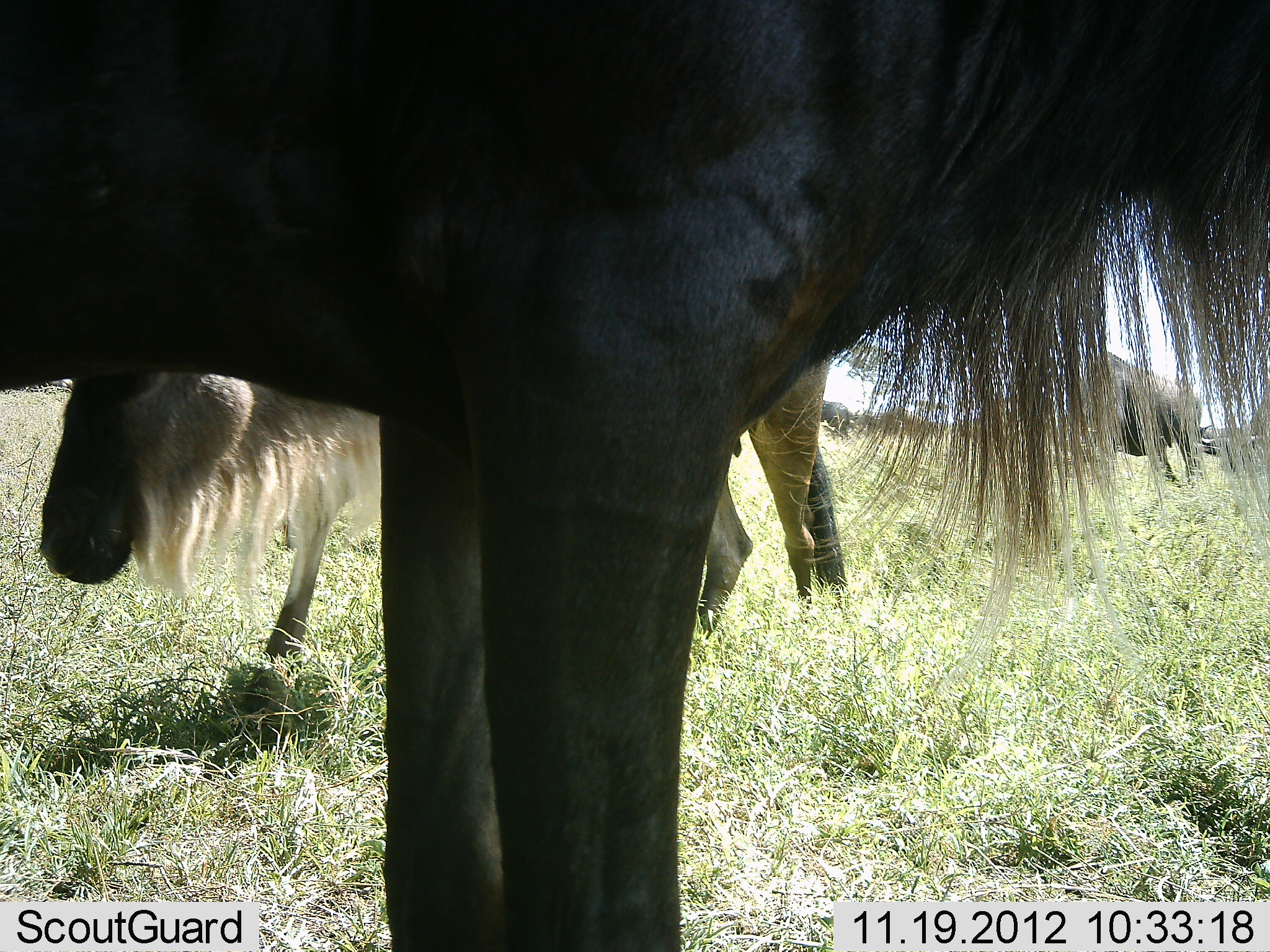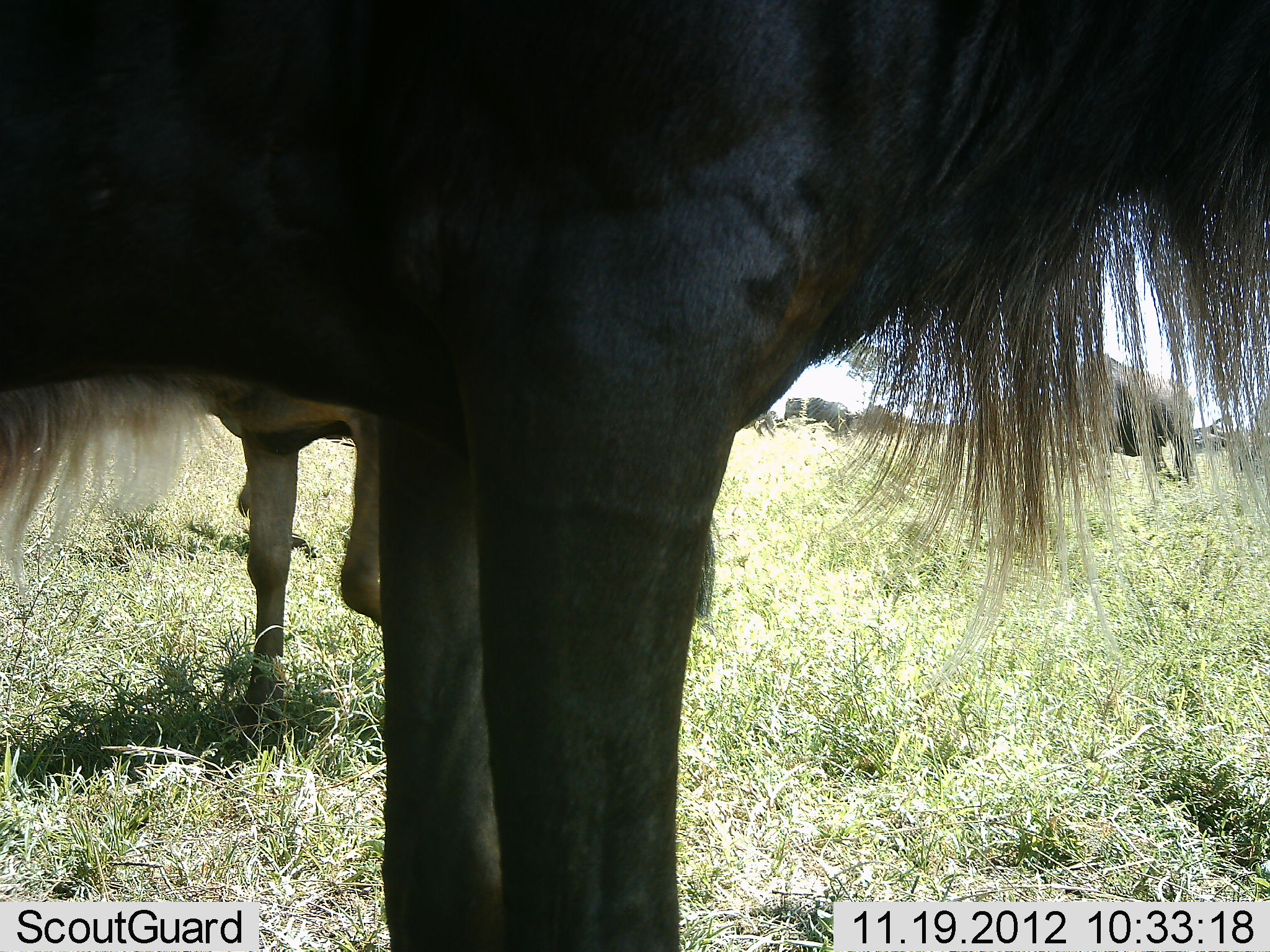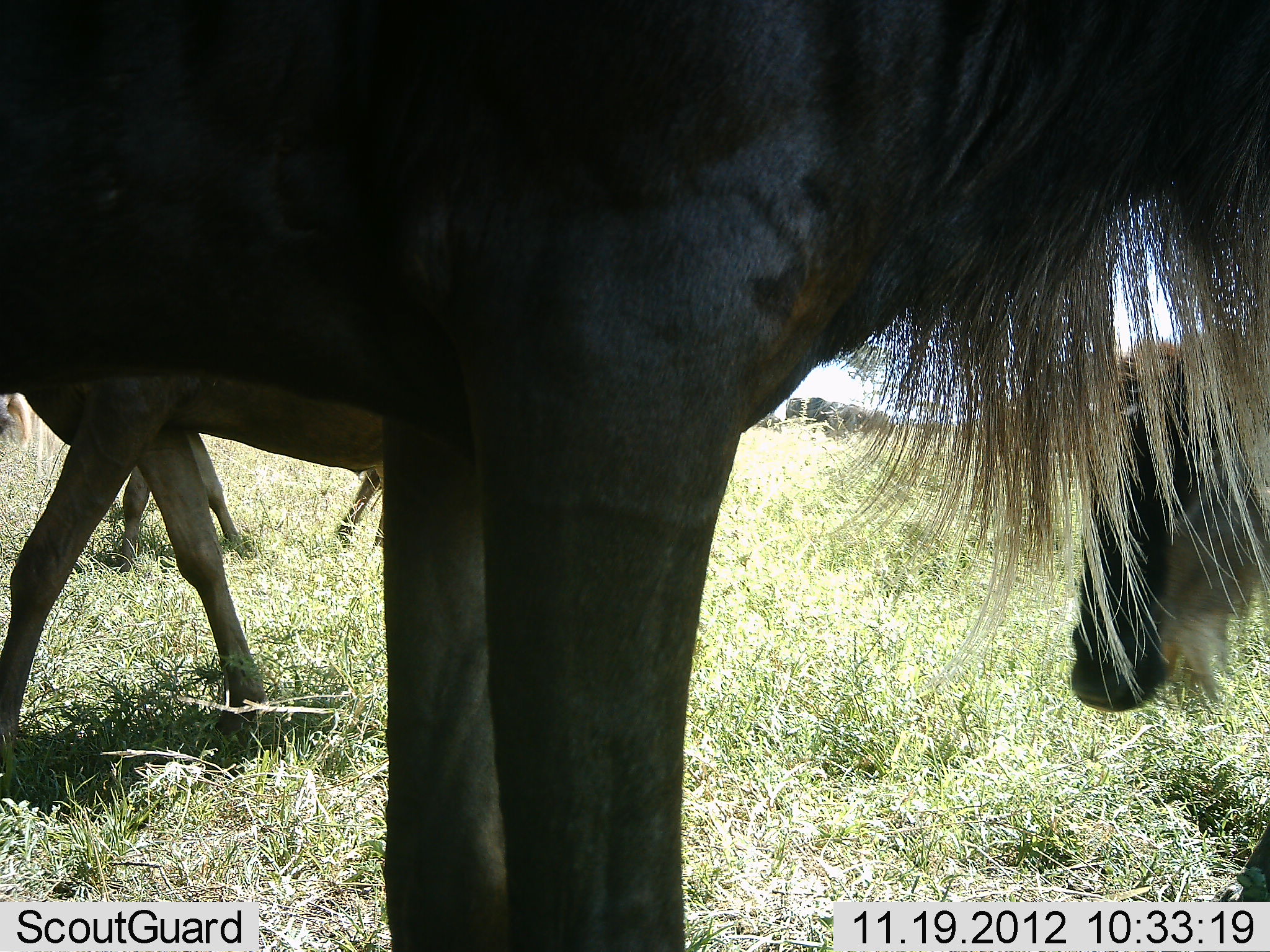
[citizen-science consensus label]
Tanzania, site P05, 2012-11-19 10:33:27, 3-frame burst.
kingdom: Animalia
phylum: Chordata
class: Mammalia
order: Artiodactyla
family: Bovidae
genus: Connochaetes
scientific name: Connochaetes taurinus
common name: blue wildebeest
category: wildebeest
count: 4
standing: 100%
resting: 9%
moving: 73%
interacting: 0%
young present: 9%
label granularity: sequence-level